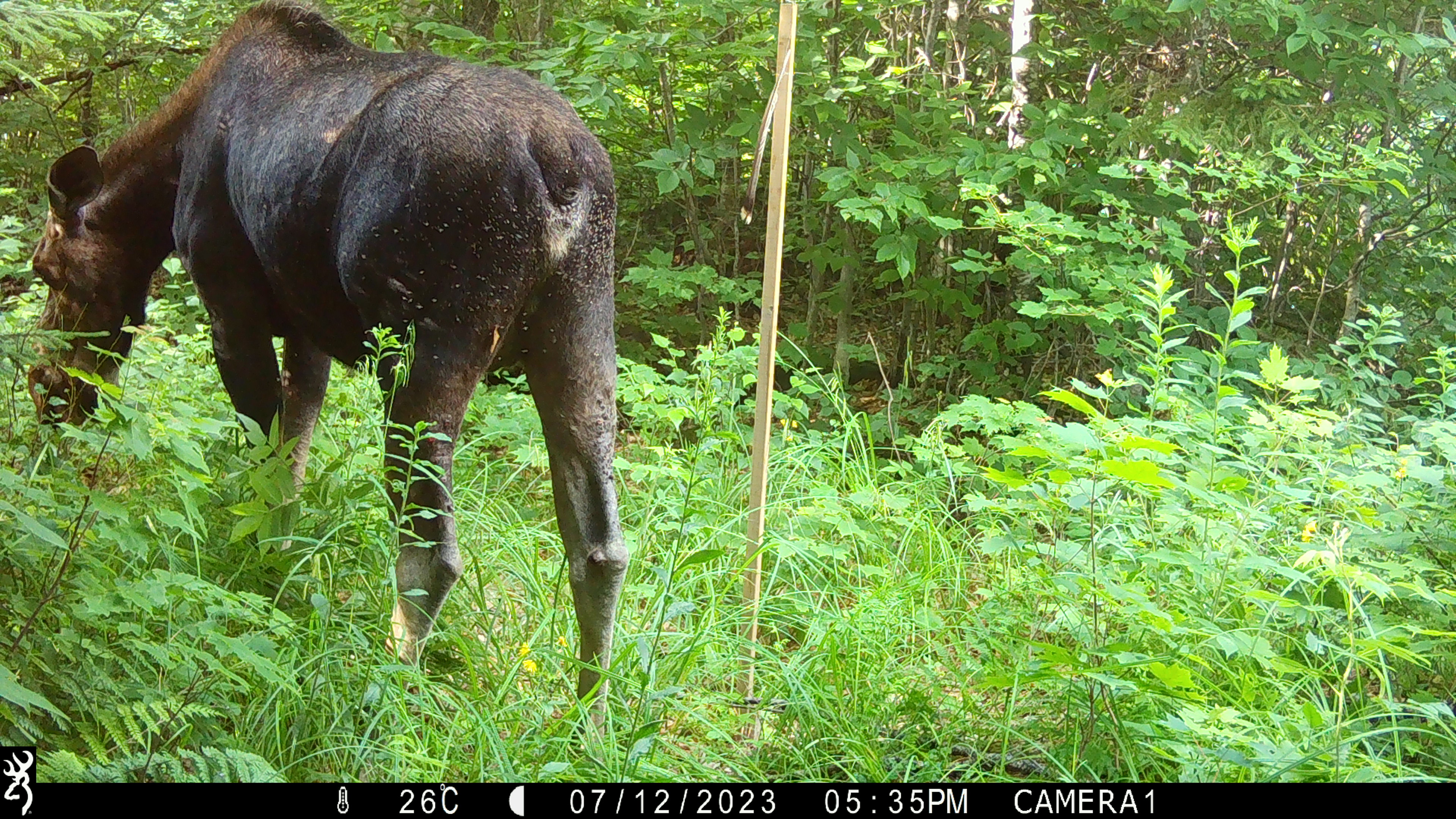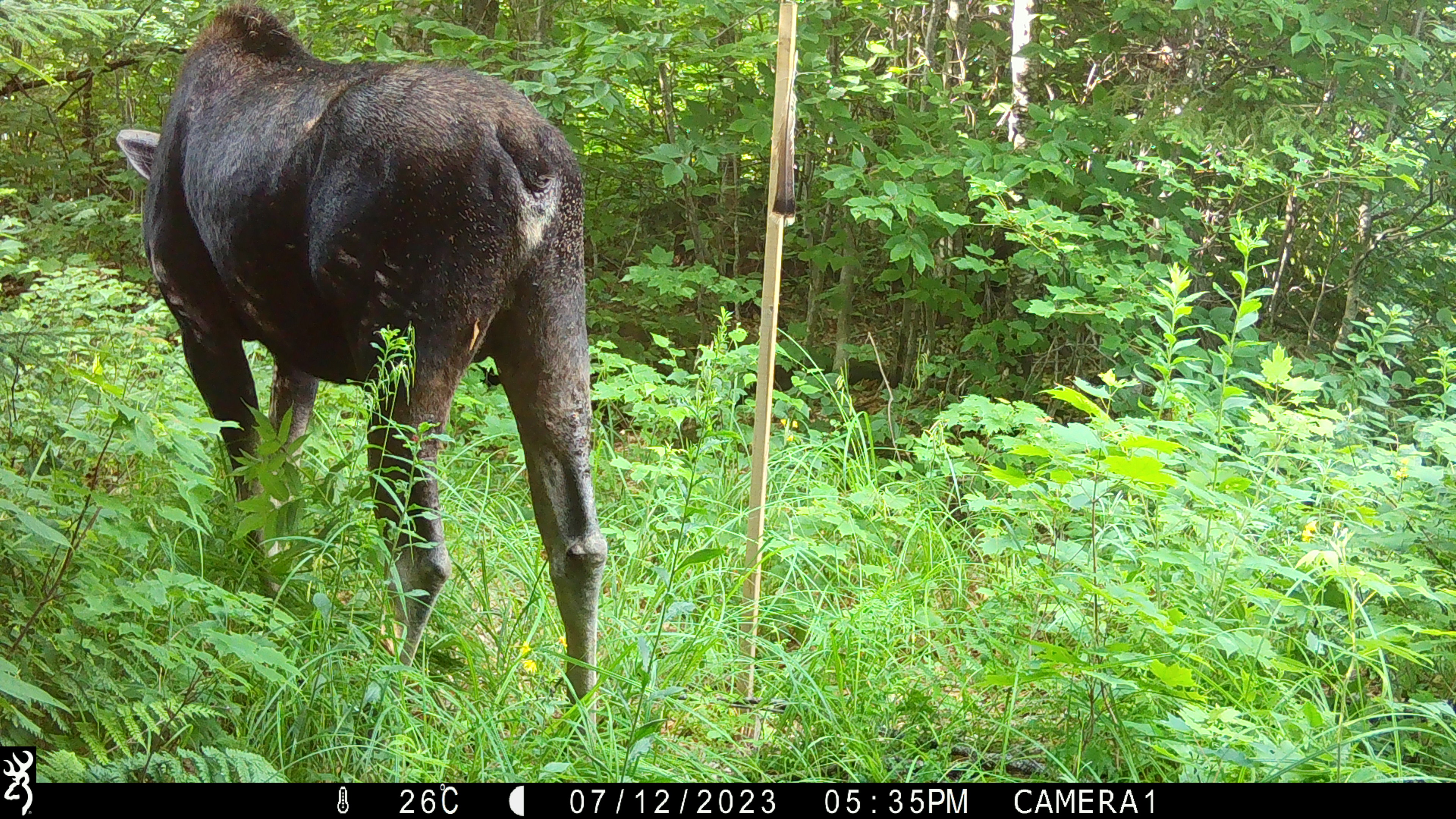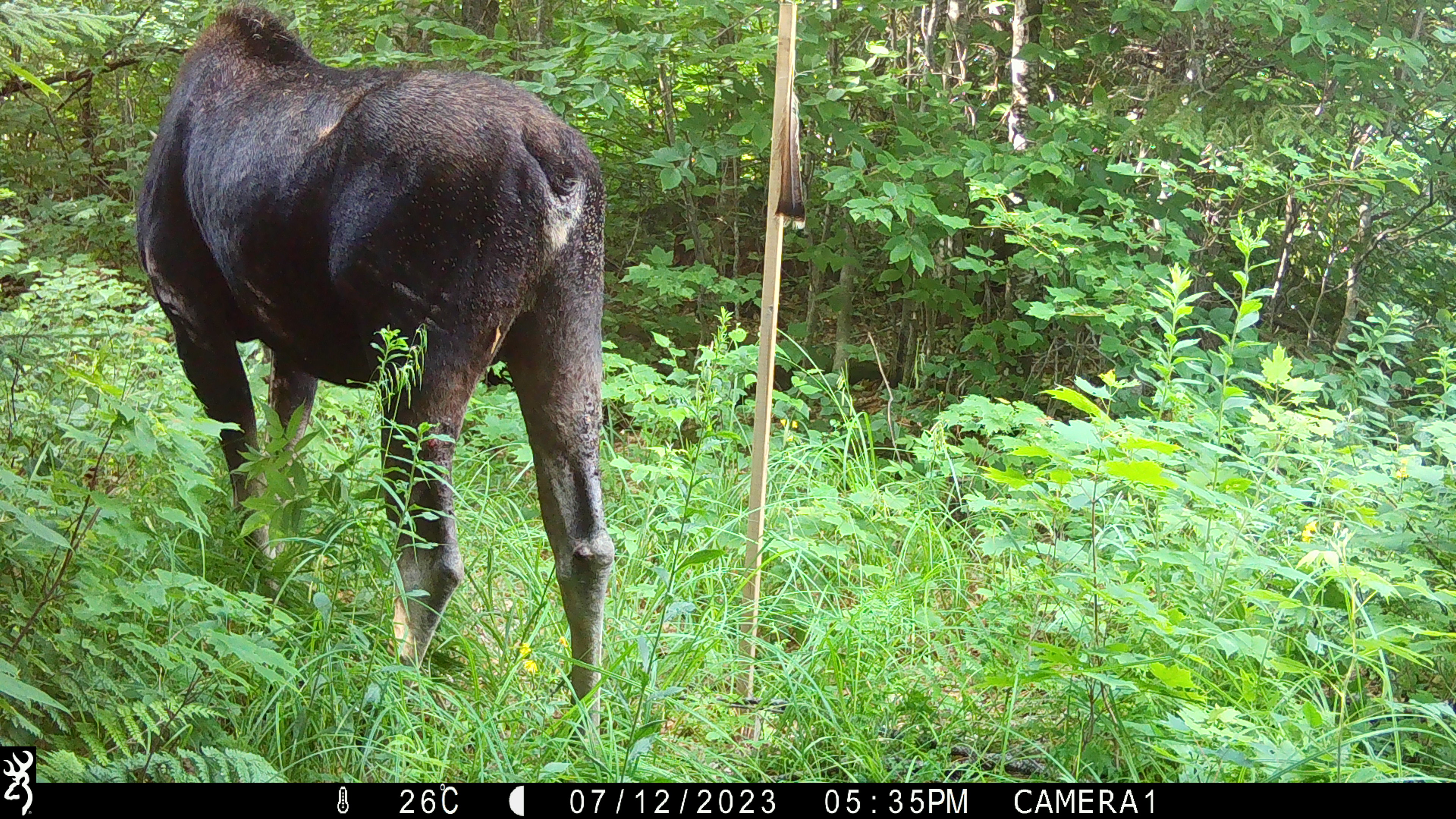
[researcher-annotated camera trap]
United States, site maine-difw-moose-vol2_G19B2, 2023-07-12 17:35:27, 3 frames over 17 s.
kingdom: Animalia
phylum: Chordata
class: Mammalia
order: Artiodactyla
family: Cervidae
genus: Alces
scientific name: Alces alces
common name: moose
Moose (Alces alces).